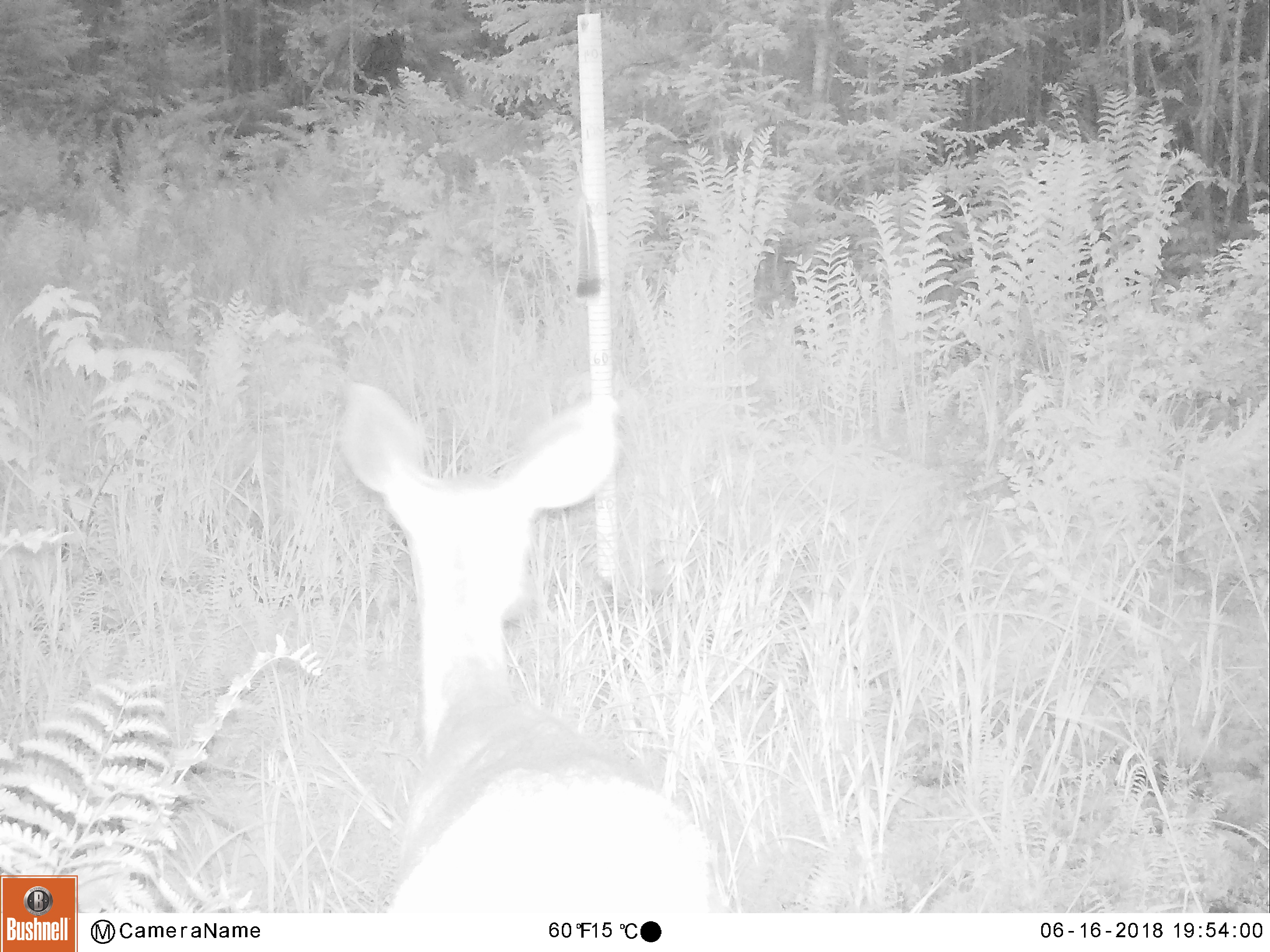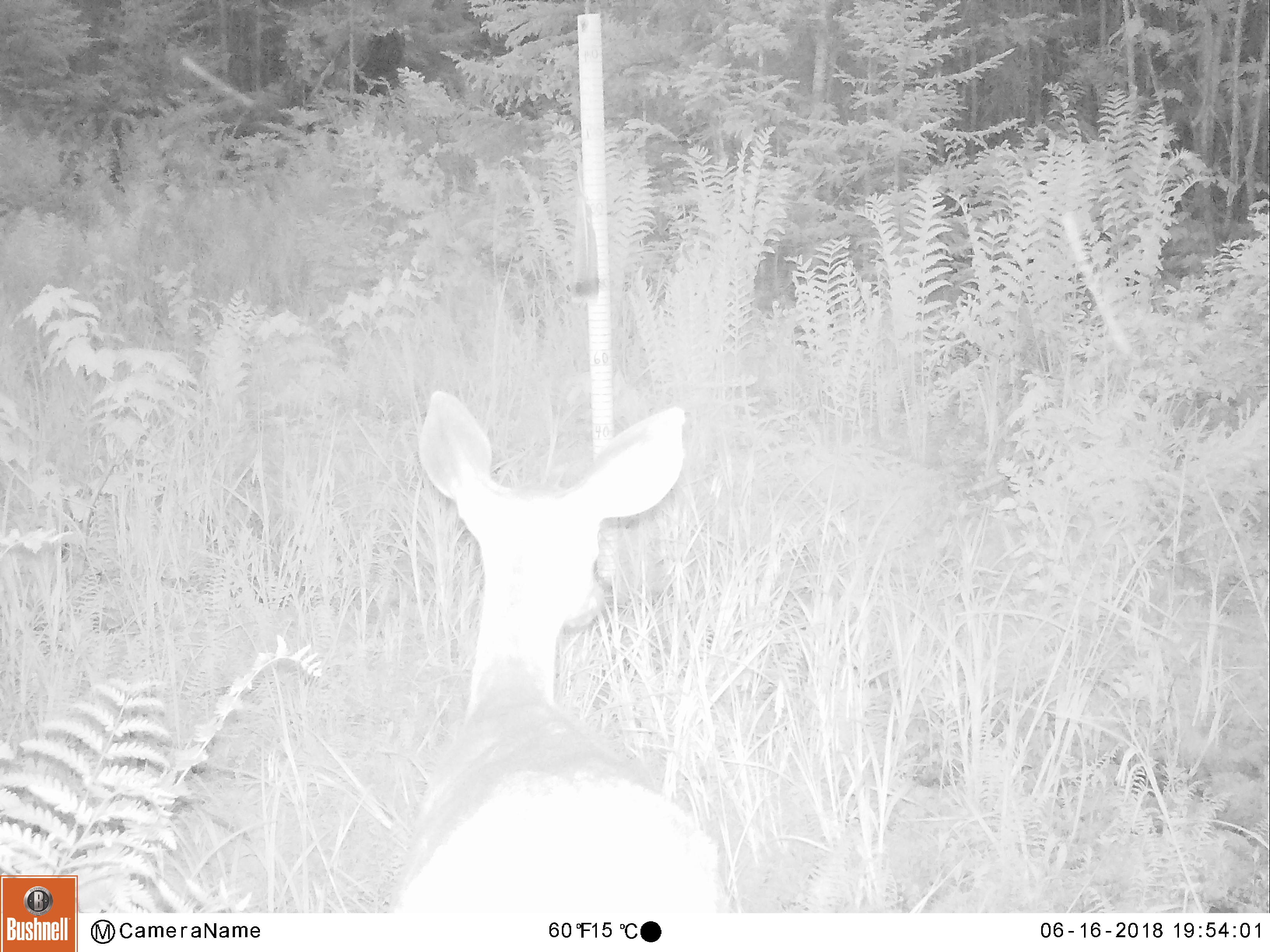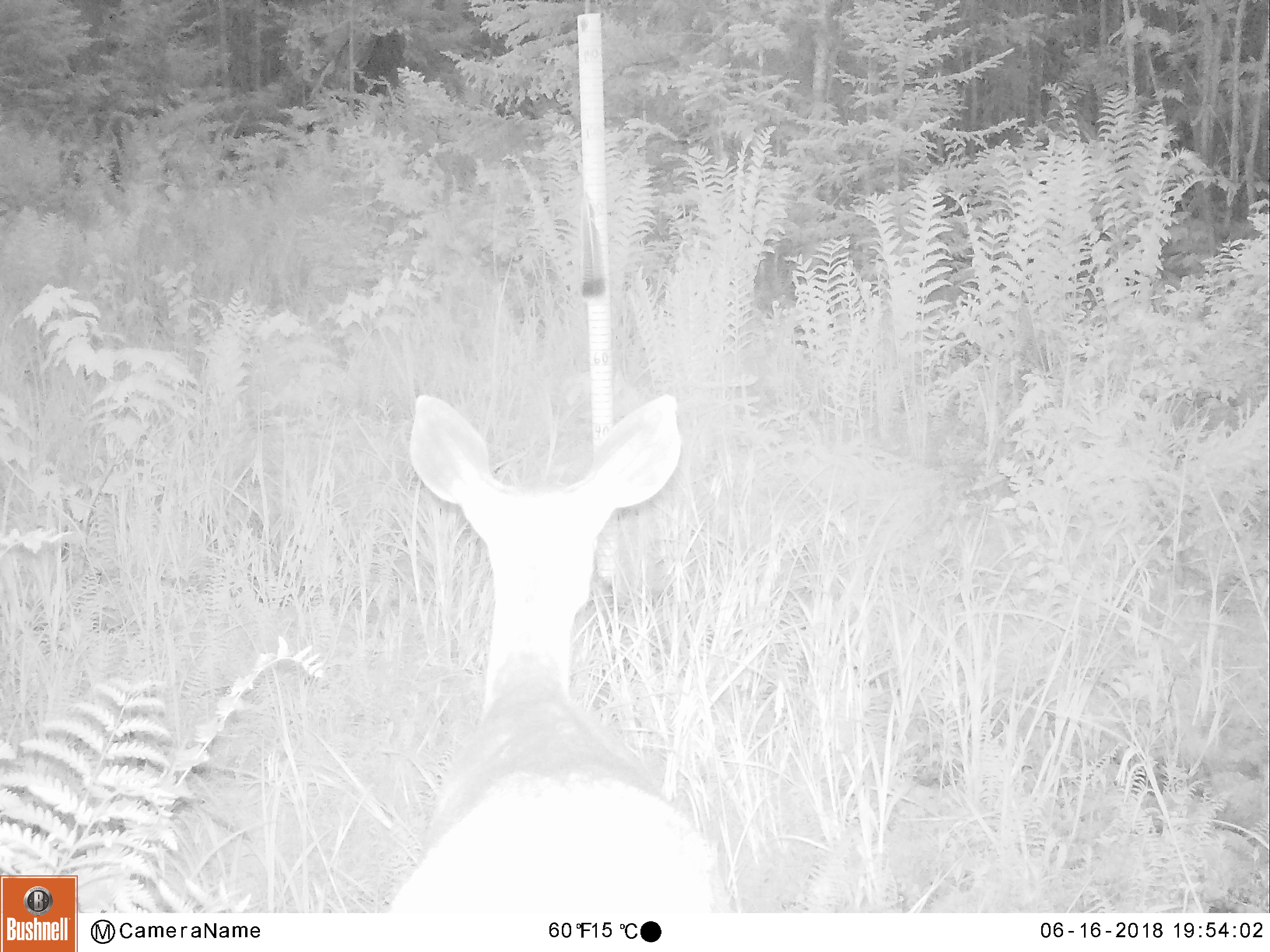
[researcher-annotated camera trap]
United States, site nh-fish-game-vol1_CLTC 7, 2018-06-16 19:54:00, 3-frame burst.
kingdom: Animalia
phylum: Chordata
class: Mammalia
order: Artiodactyla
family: Cervidae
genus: Odocoileus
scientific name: Odocoileus virginianus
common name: white-tailed deer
White-tailed deer (Odocoileus virginianus).